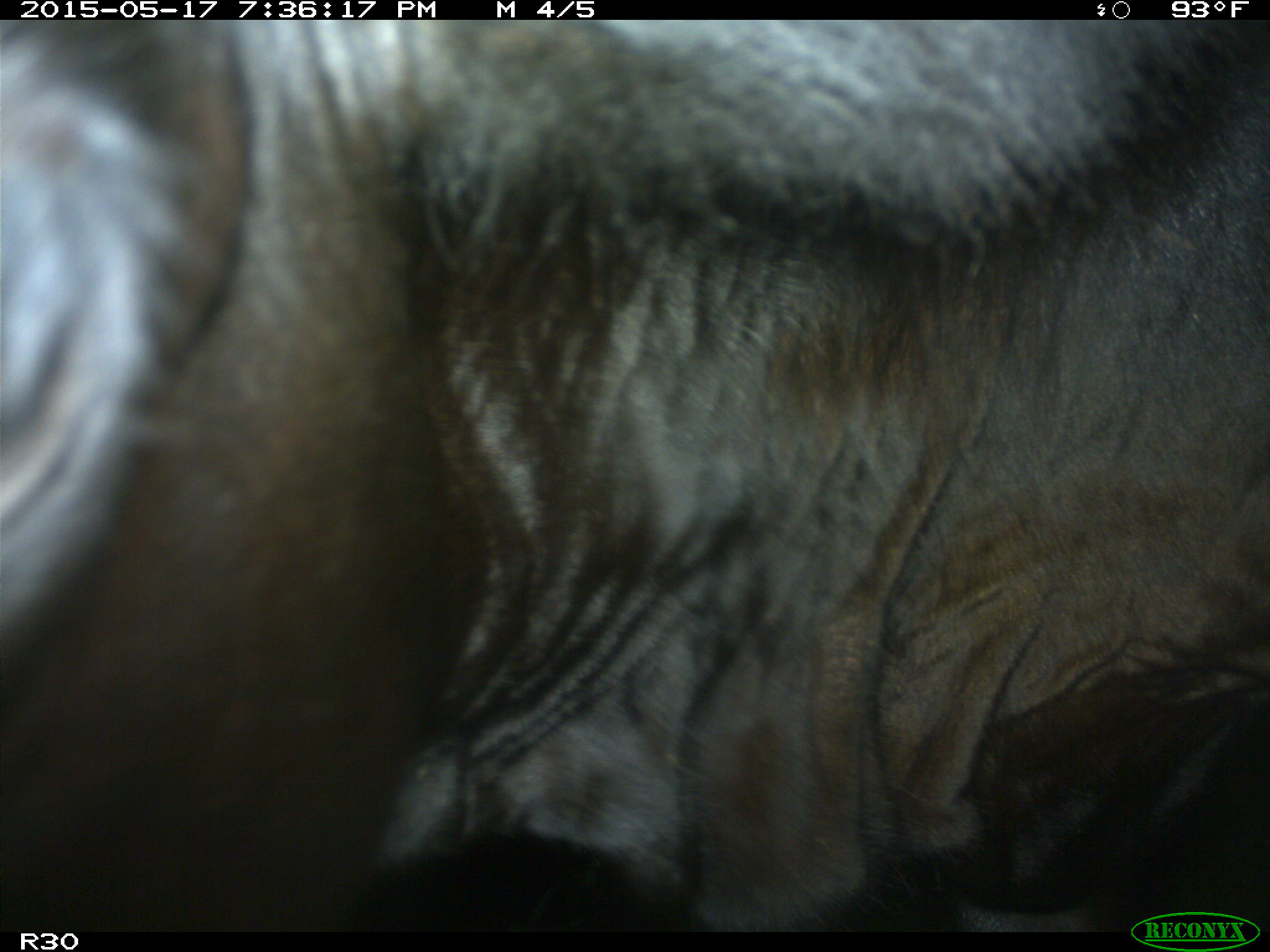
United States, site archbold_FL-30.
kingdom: Animalia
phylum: Chordata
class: Mammalia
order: Artiodactyla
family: Bovidae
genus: Bos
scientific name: Bos taurus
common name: domestic cow